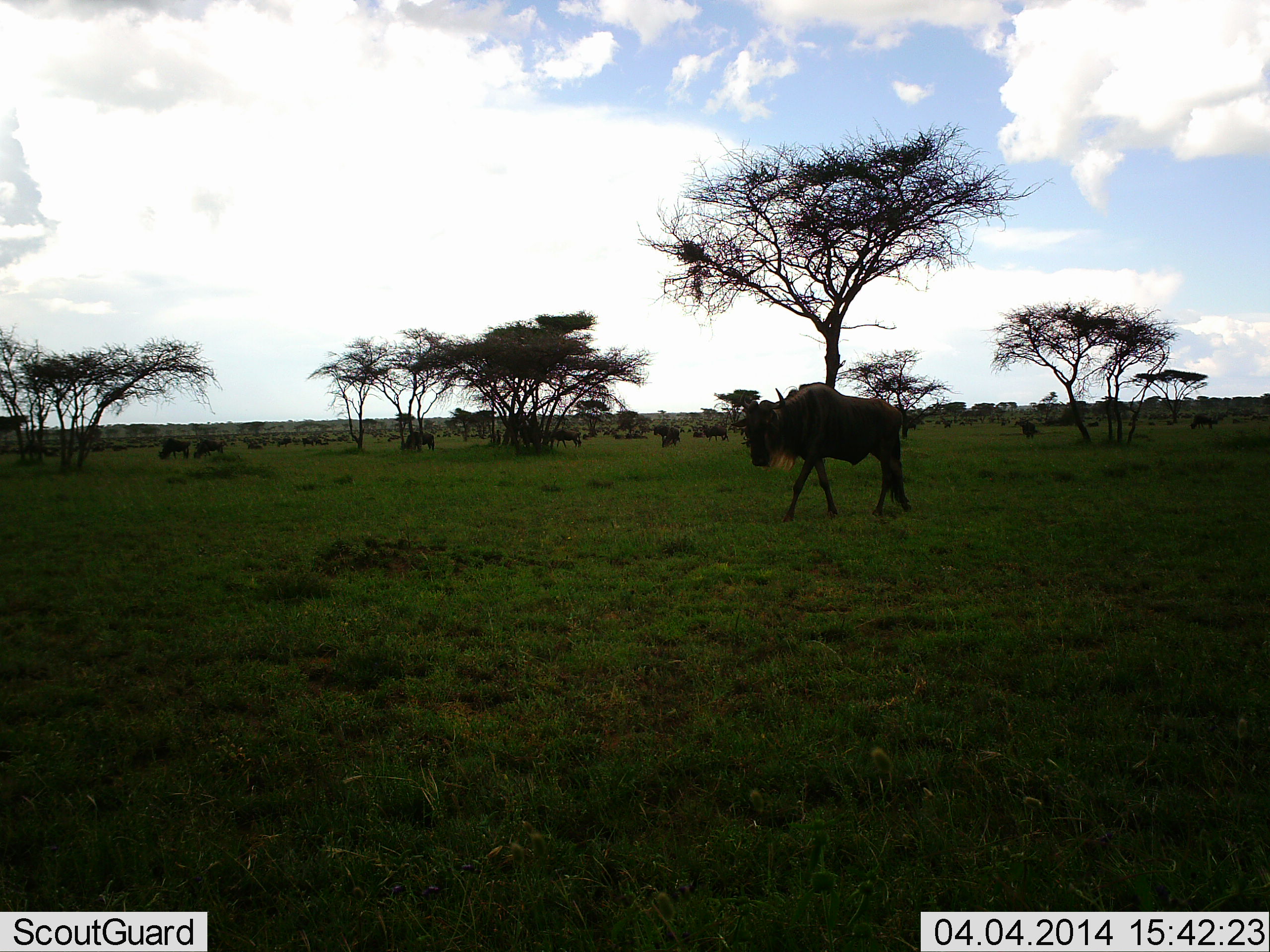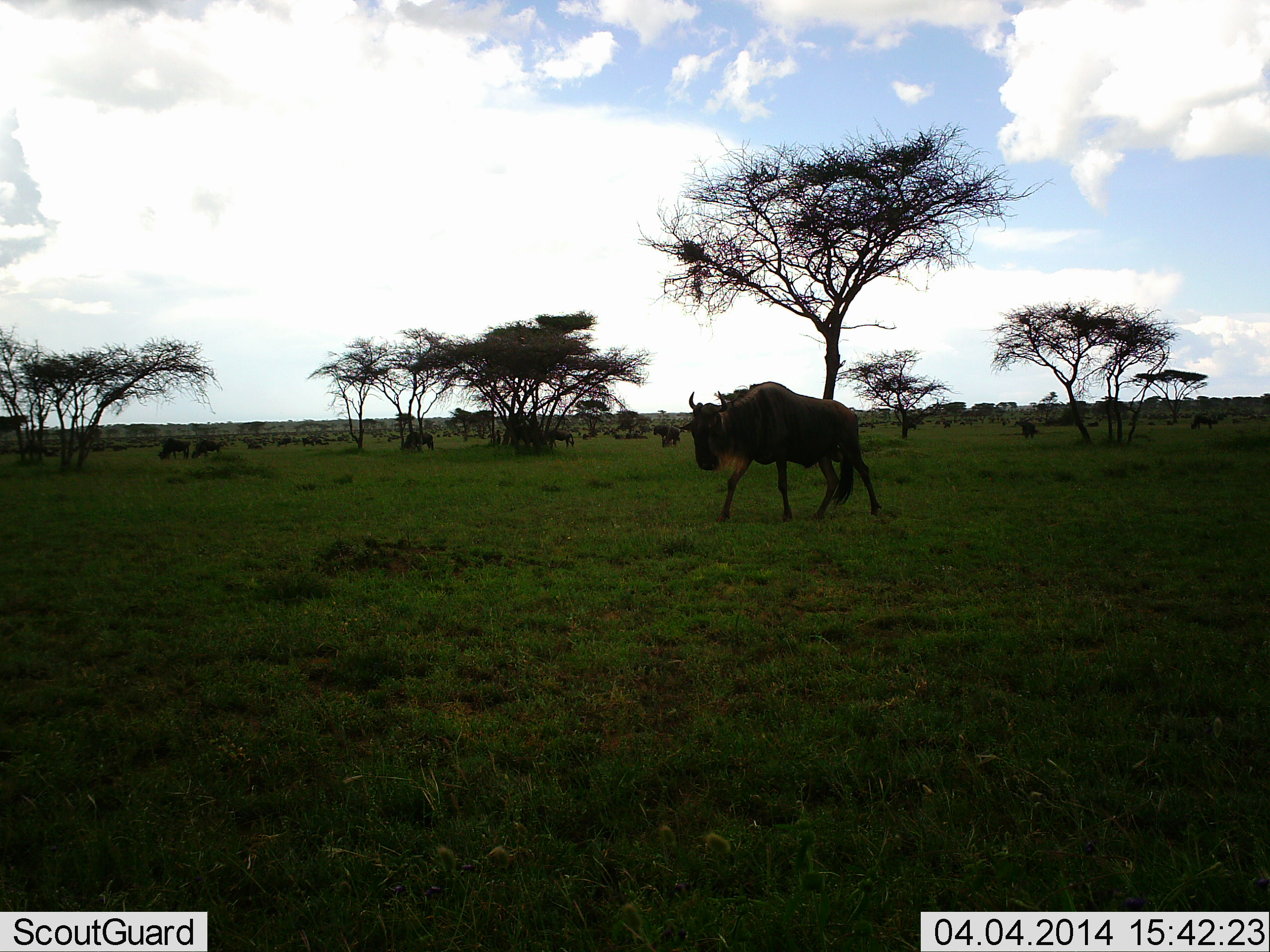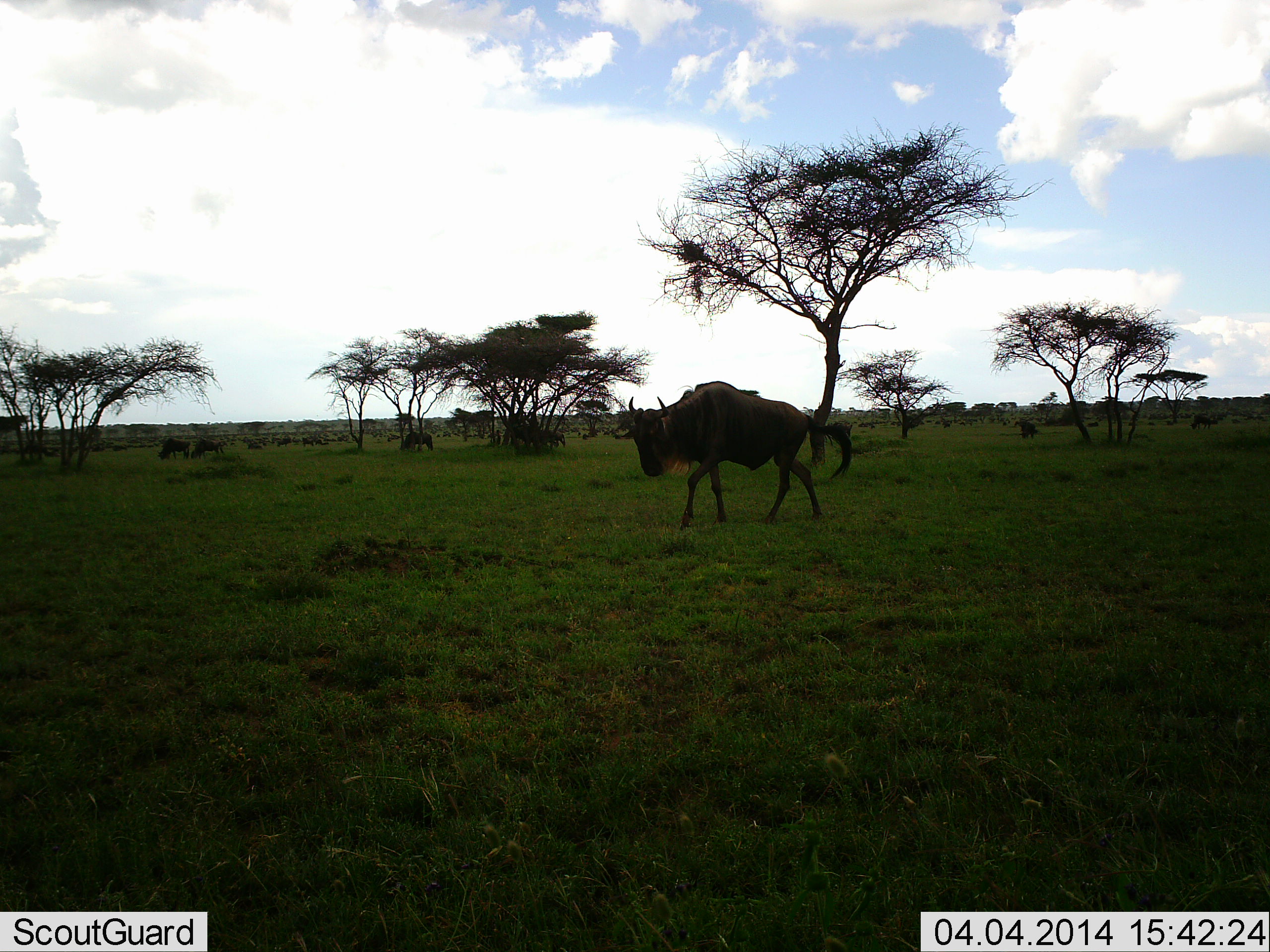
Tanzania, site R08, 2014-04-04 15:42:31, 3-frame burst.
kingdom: Animalia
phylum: Chordata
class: Mammalia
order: Artiodactyla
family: Bovidae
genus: Connochaetes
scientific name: Connochaetes taurinus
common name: blue wildebeest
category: wildebeest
Wildebeest (blue wildebeest) (Connochaetes taurinus), count 11-50. Behavior (volunteer vote fractions): standing 60%, resting 10%, moving 100%, interacting 10%. Young present (vote fraction): 0%. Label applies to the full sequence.